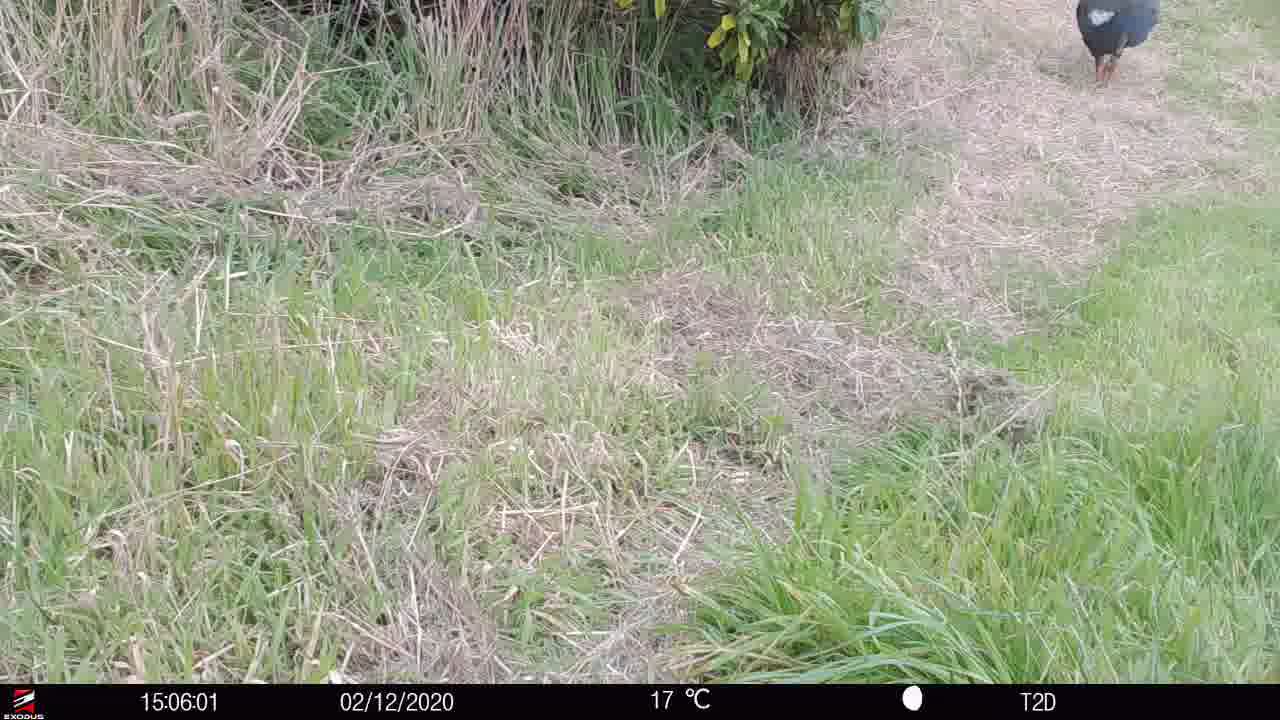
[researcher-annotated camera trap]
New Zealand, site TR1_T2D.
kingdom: Animalia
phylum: Chordata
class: Aves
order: Gruiformes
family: Rallidae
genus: Porphyrio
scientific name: Porphyrio mantelli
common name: takahe